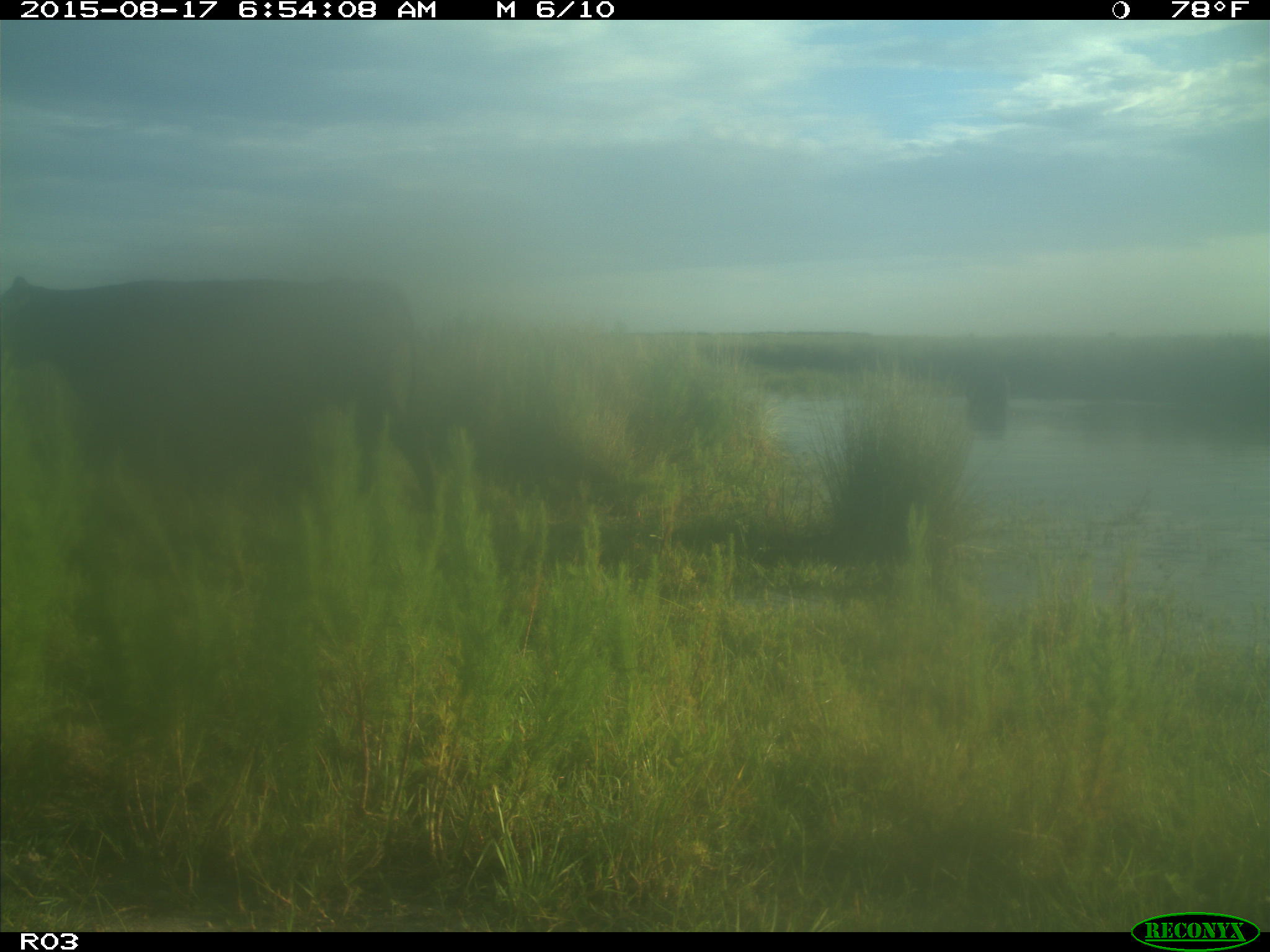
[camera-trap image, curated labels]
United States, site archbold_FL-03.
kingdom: Animalia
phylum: Chordata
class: Mammalia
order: Artiodactyla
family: Bovidae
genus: Bos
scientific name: Bos taurus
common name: domestic cow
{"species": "Bos taurus (domestic cow)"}